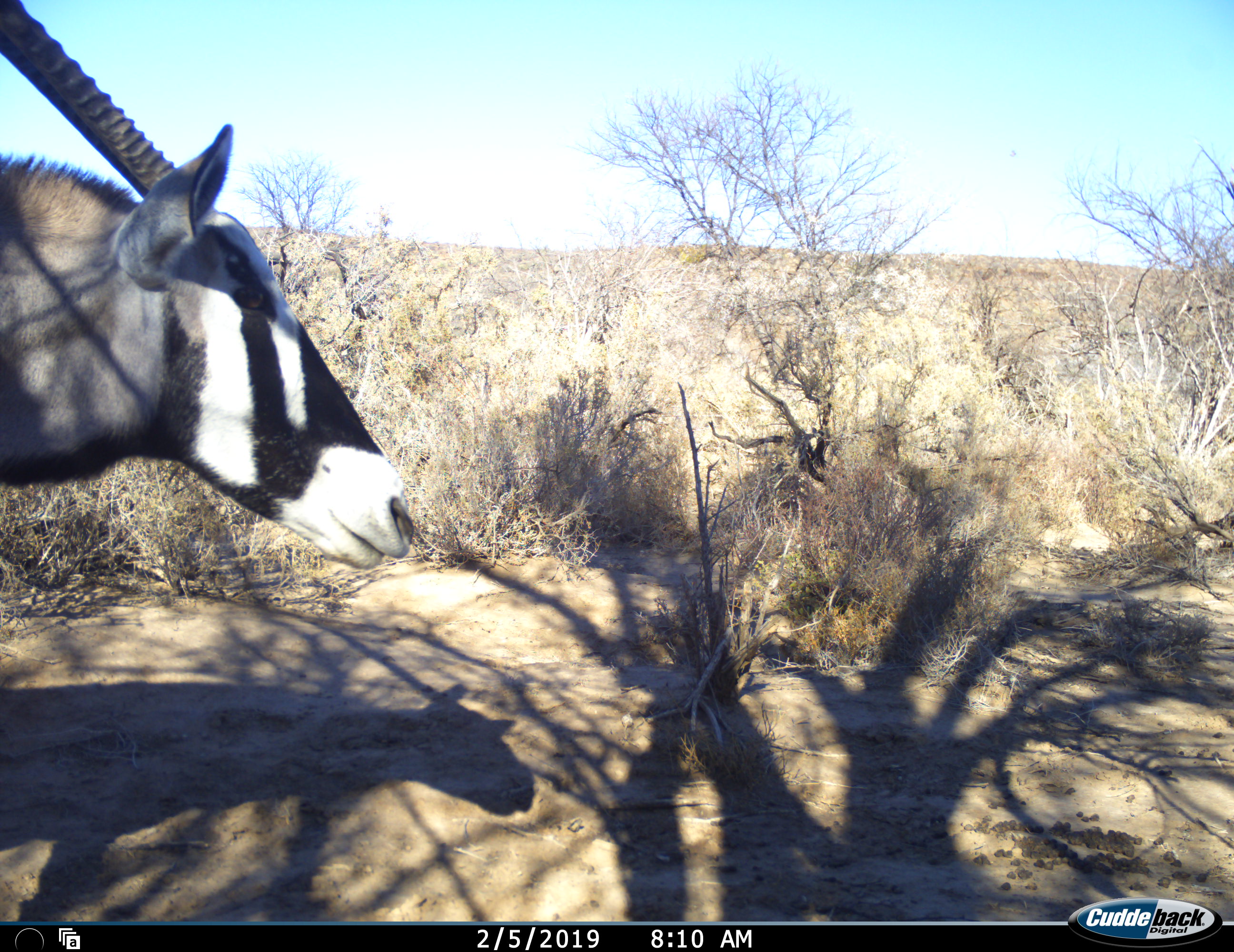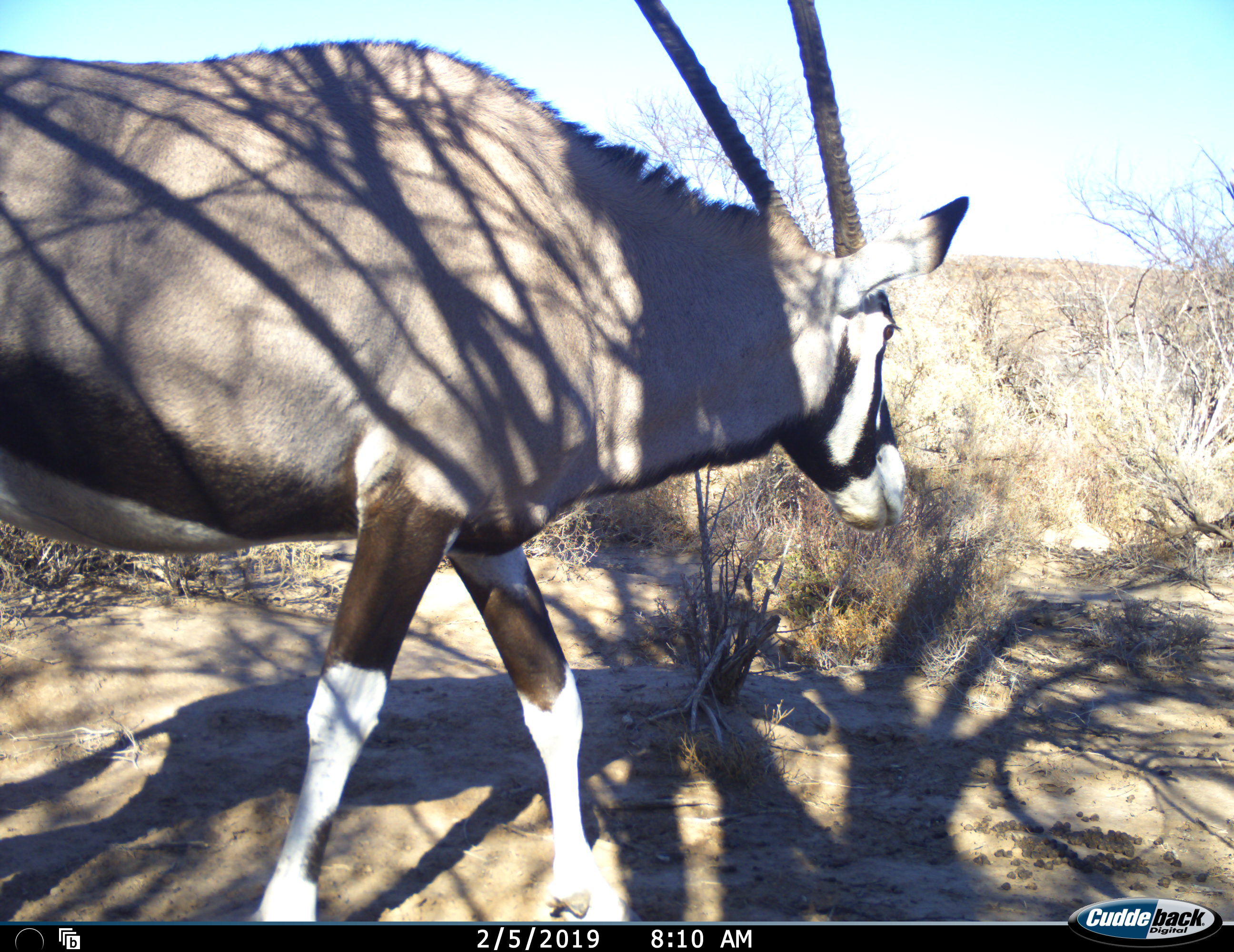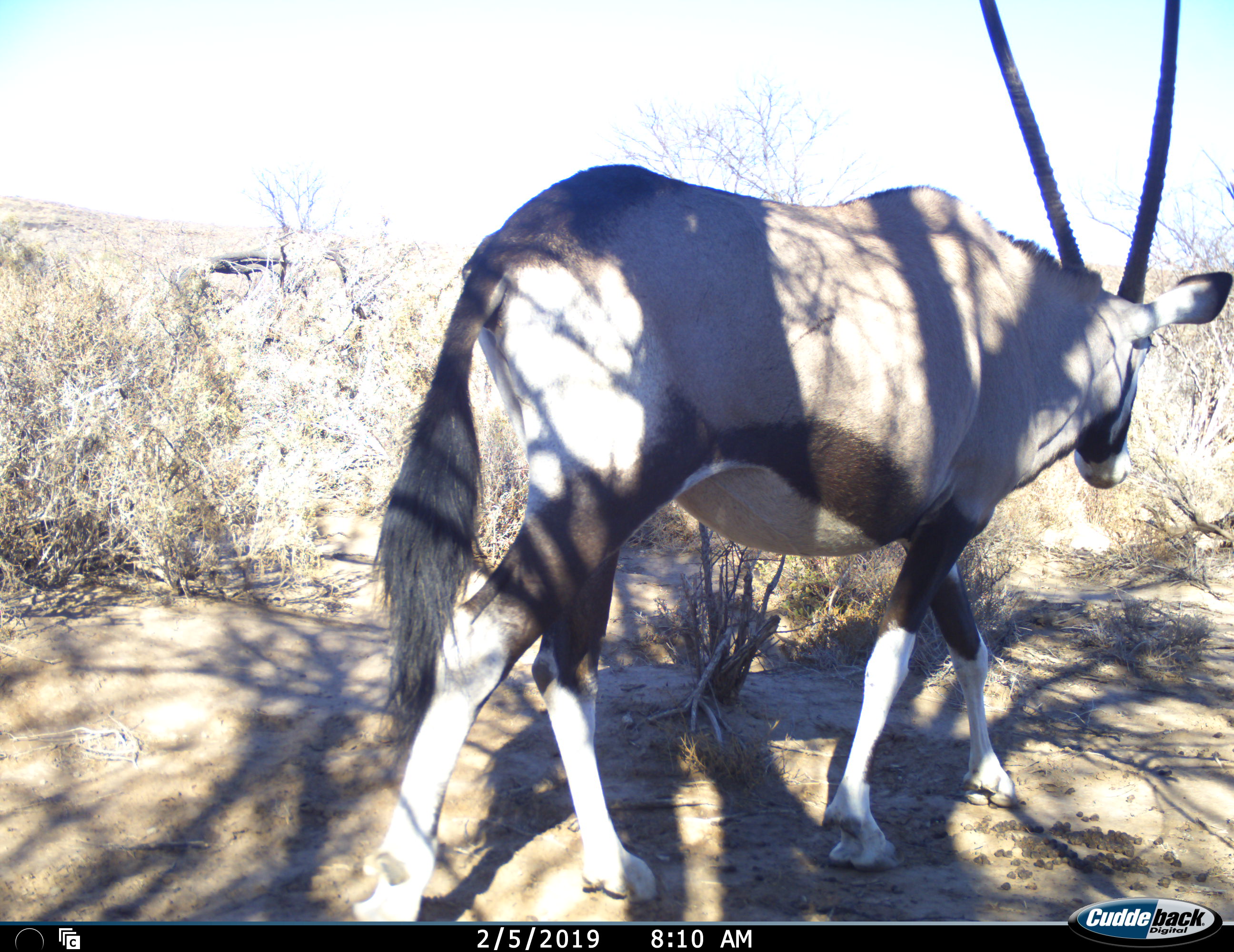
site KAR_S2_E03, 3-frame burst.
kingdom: Animalia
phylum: Chordata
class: Mammalia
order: Artiodactyla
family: Bovidae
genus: Oryx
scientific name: Oryx gazella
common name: gemsbok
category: oryx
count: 1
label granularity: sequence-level